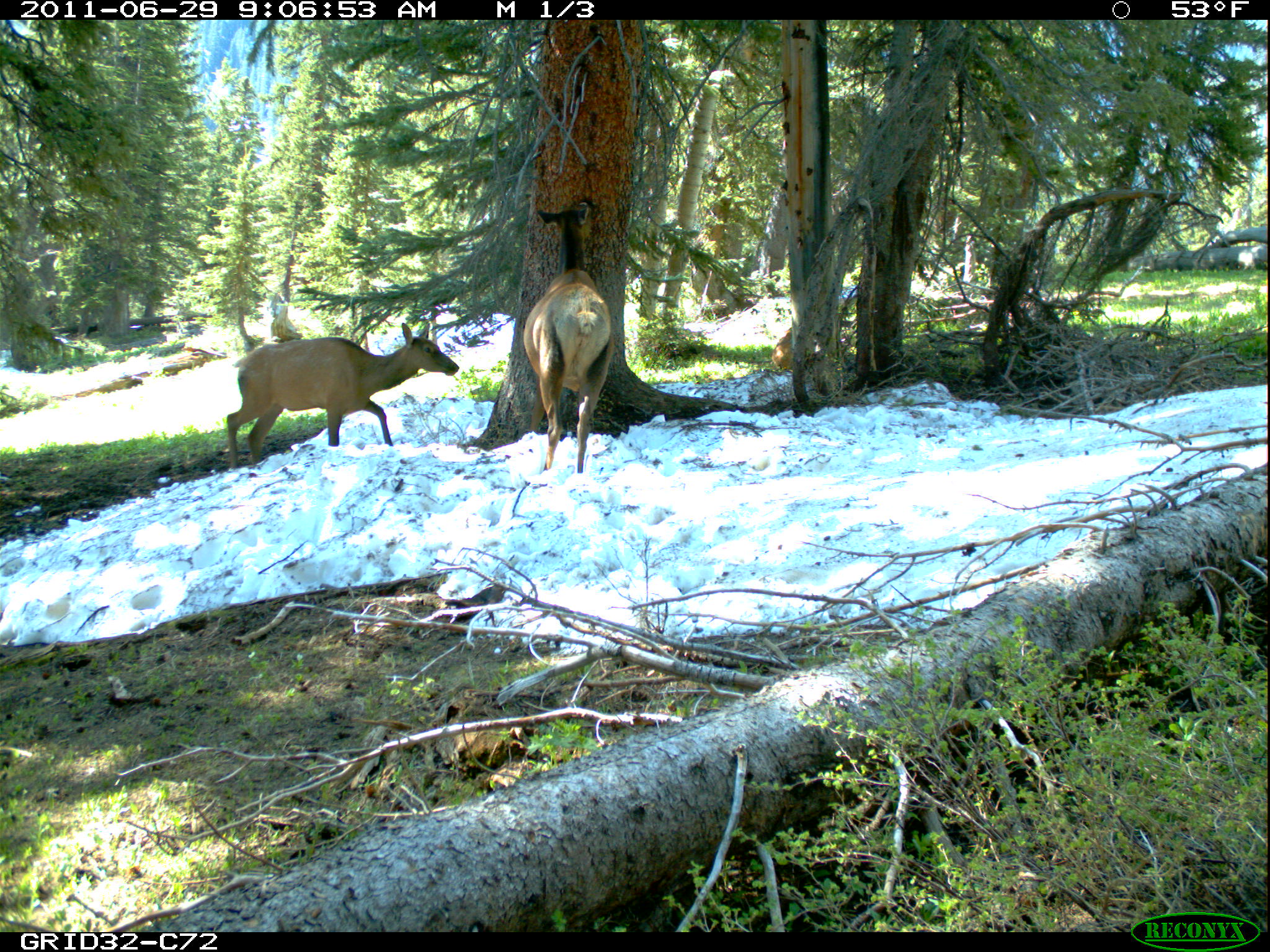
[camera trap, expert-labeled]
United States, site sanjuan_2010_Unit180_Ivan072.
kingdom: Animalia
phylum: Chordata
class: Mammalia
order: Artiodactyla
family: Cervidae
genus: Cervus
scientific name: Cervus elaphus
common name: red deer